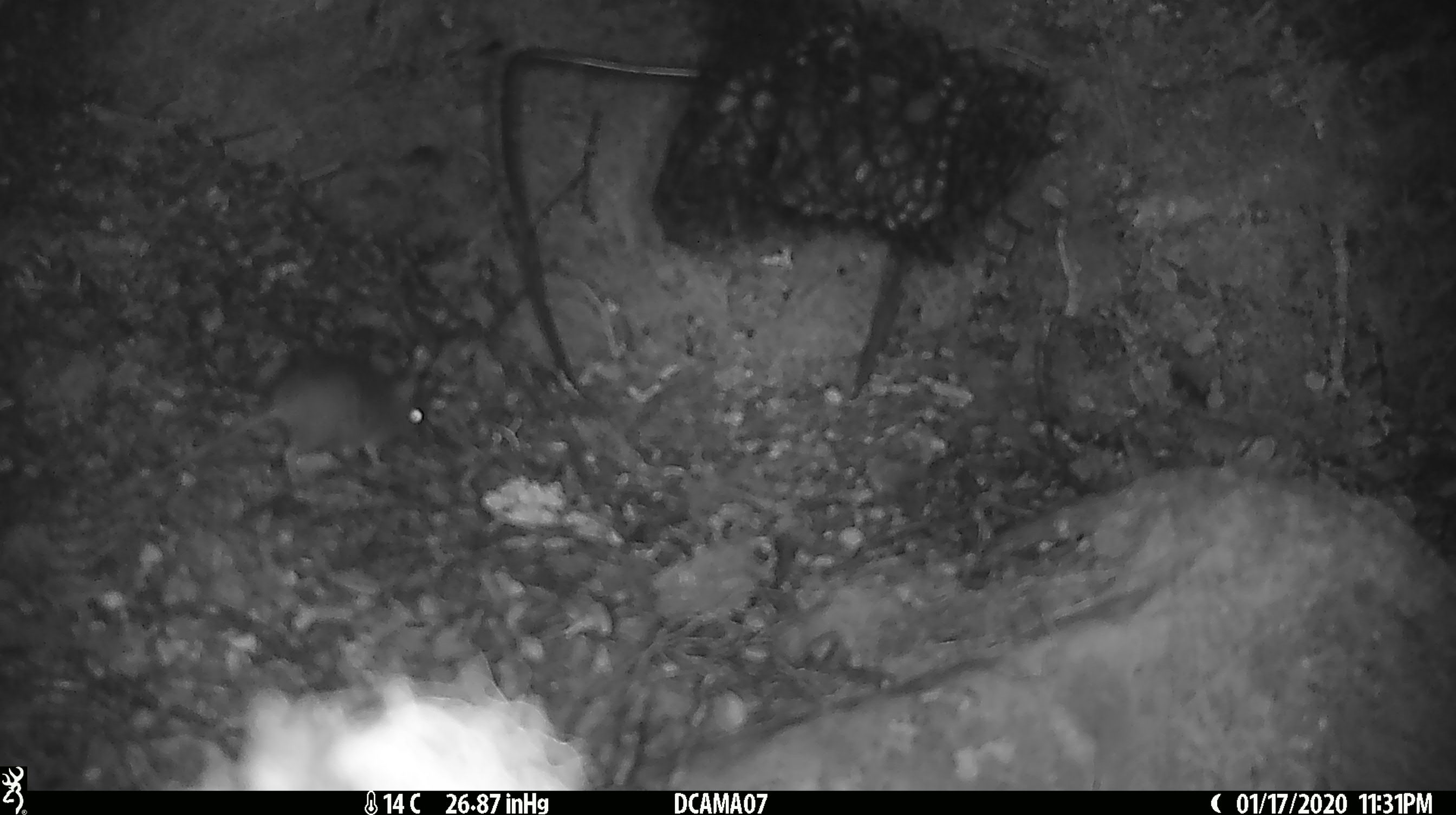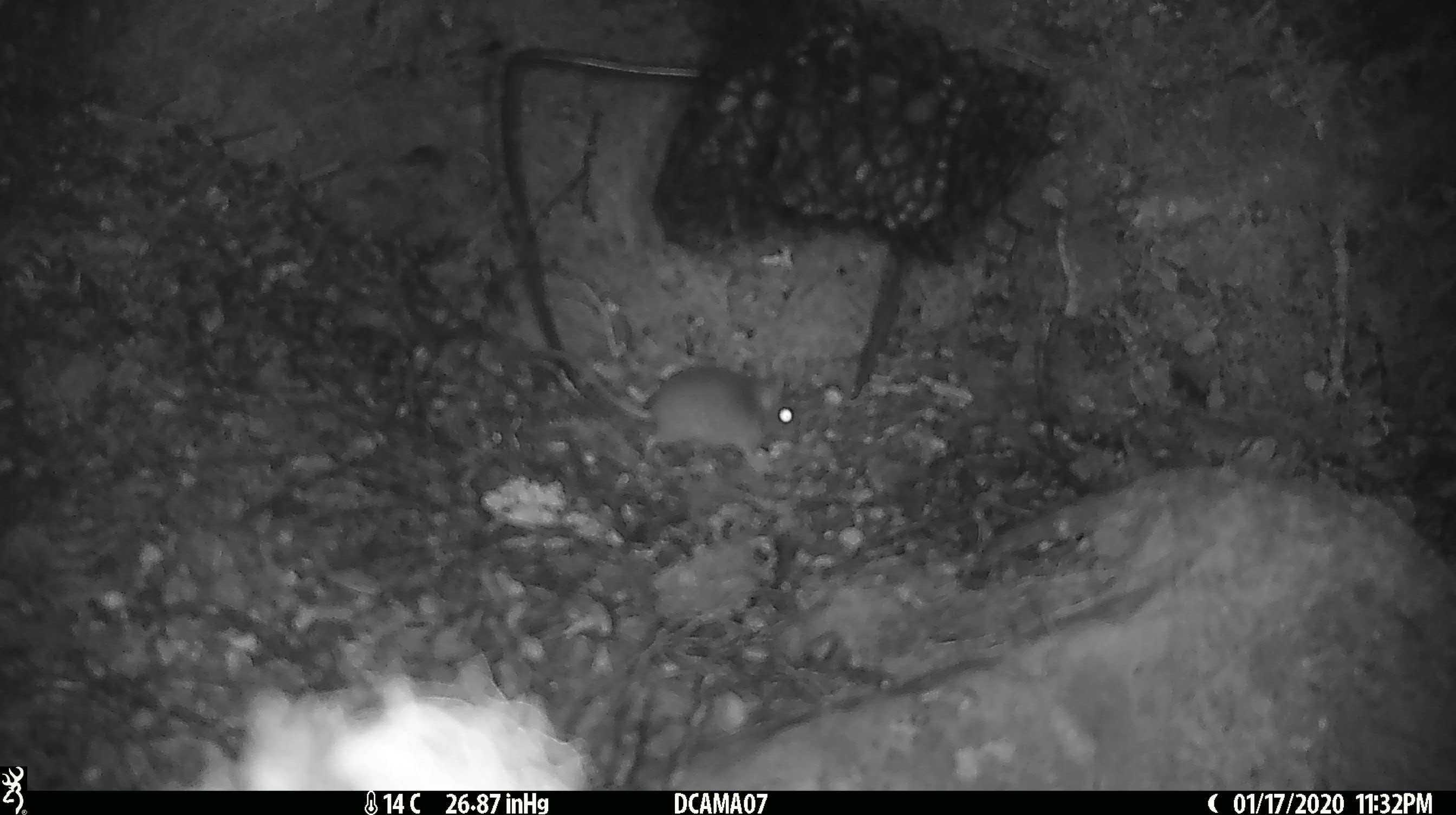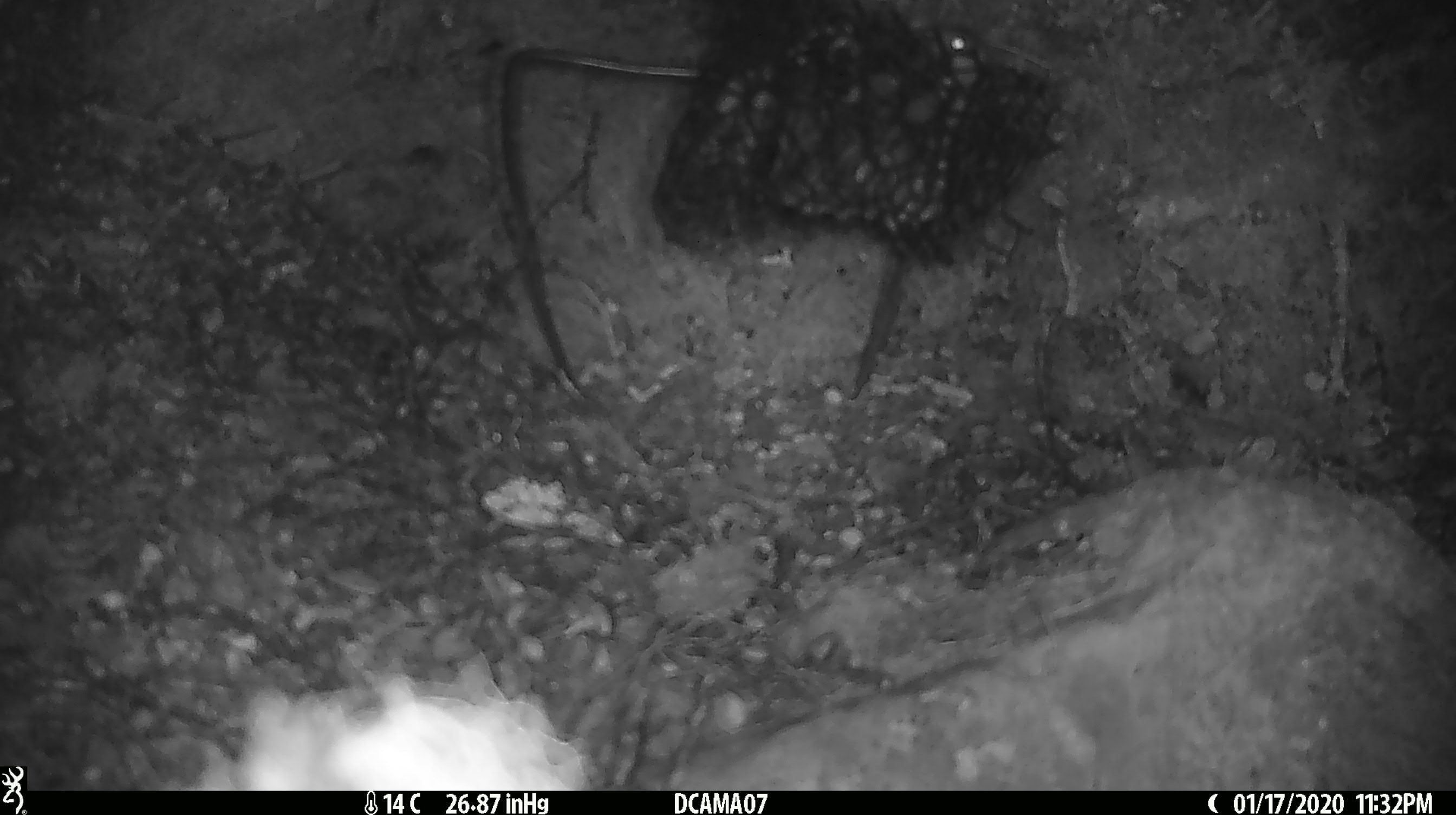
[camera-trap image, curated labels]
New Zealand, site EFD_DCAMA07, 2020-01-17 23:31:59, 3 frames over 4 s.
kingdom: Animalia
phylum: Chordata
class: Mammalia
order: Rodentia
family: Muridae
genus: Mus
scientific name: Mus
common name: mouse